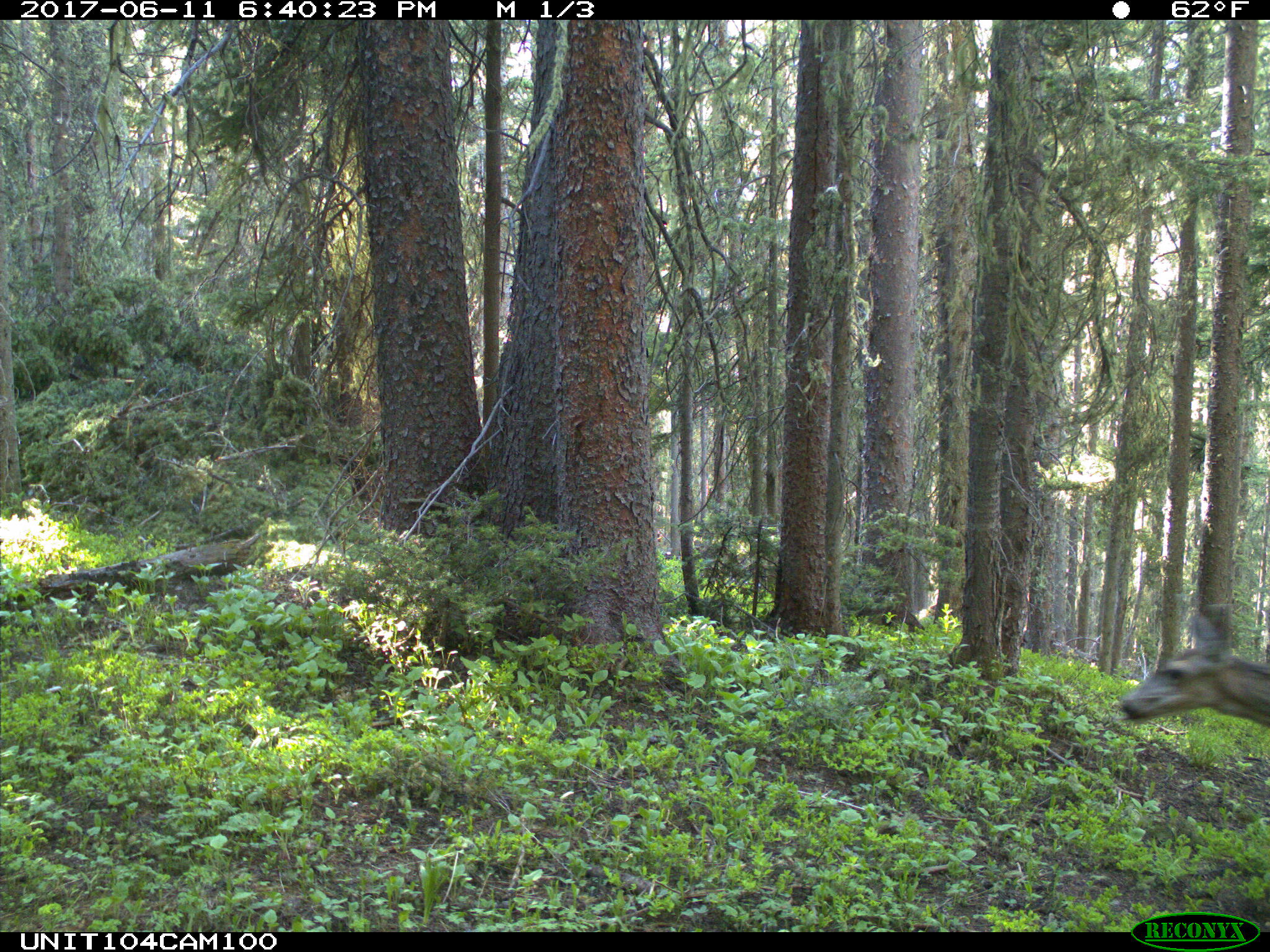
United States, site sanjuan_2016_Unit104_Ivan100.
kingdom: Animalia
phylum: Chordata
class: Mammalia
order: Artiodactyla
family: Cervidae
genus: Odocoileus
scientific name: Odocoileus hemionus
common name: mule deer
Odocoileus hemionus (mule deer).